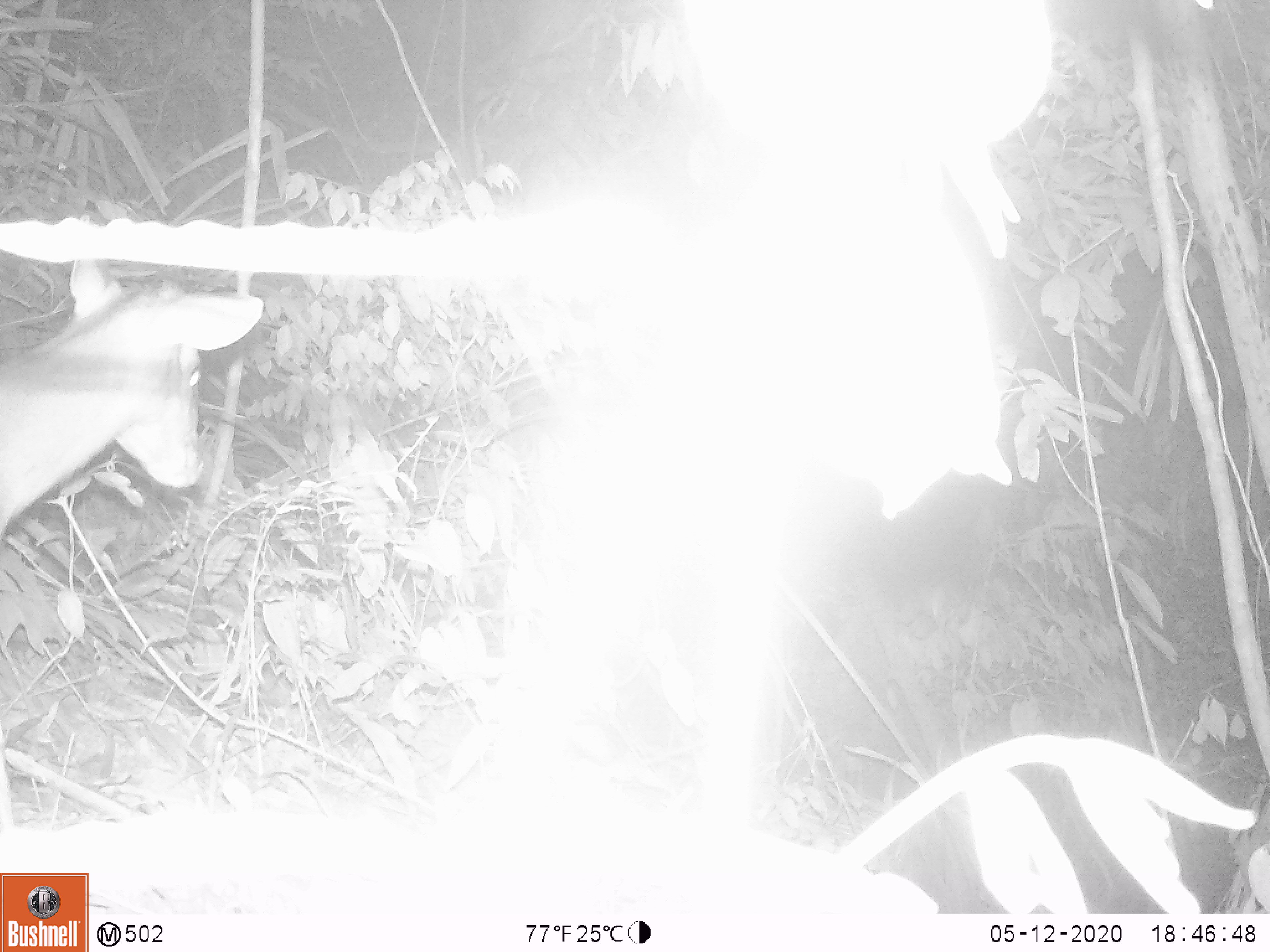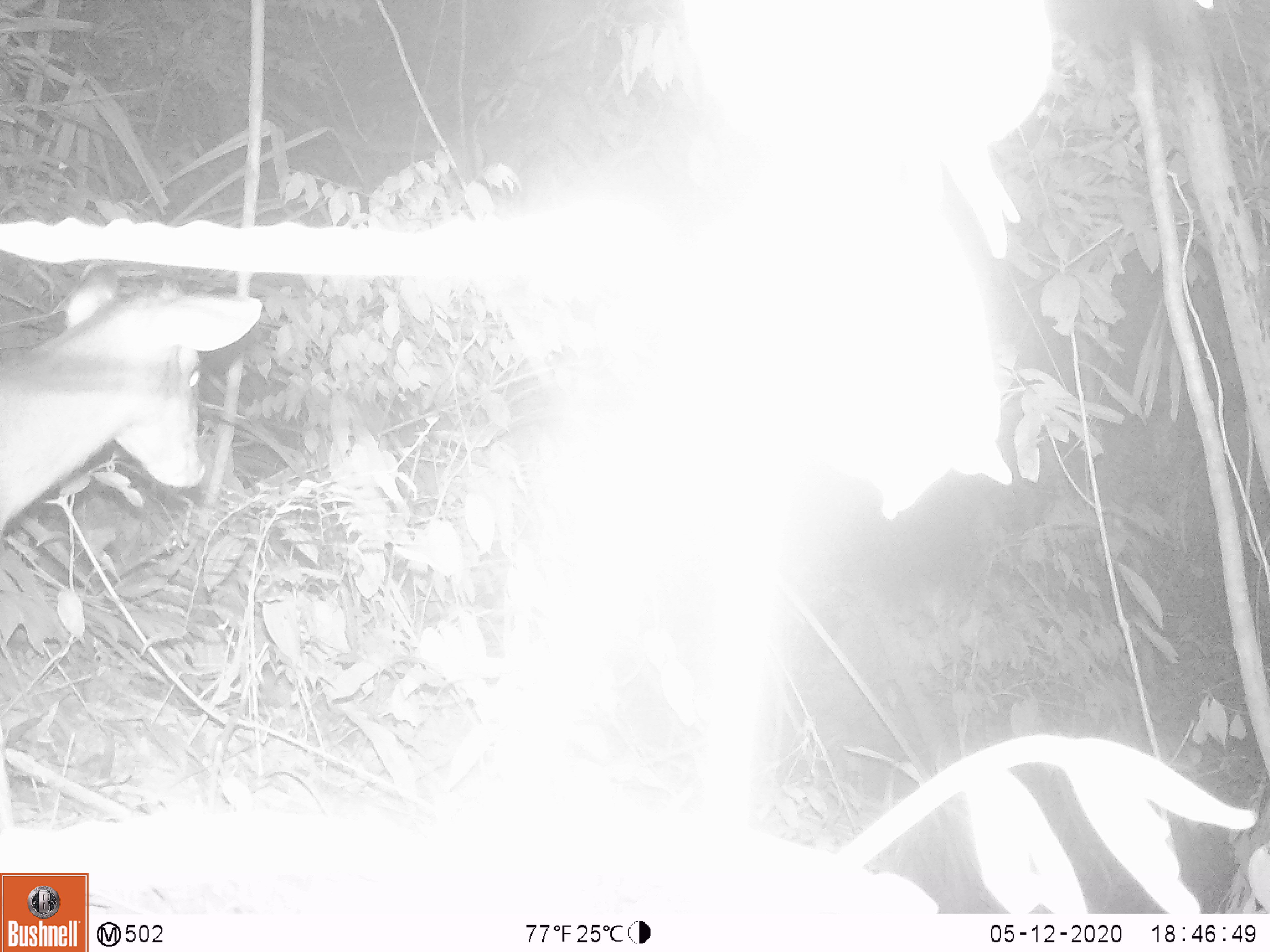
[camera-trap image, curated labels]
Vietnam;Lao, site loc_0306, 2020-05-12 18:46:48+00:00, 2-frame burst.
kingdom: Animalia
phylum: Chordata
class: Mammalia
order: Artiodactyla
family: Cervidae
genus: Muntiacus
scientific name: Muntiacus rooseveltorum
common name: roosevelt's muntjac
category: roosevelts muntjac group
Roosevelts muntjac group (roosevelt's muntjac) (Muntiacus rooseveltorum). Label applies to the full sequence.